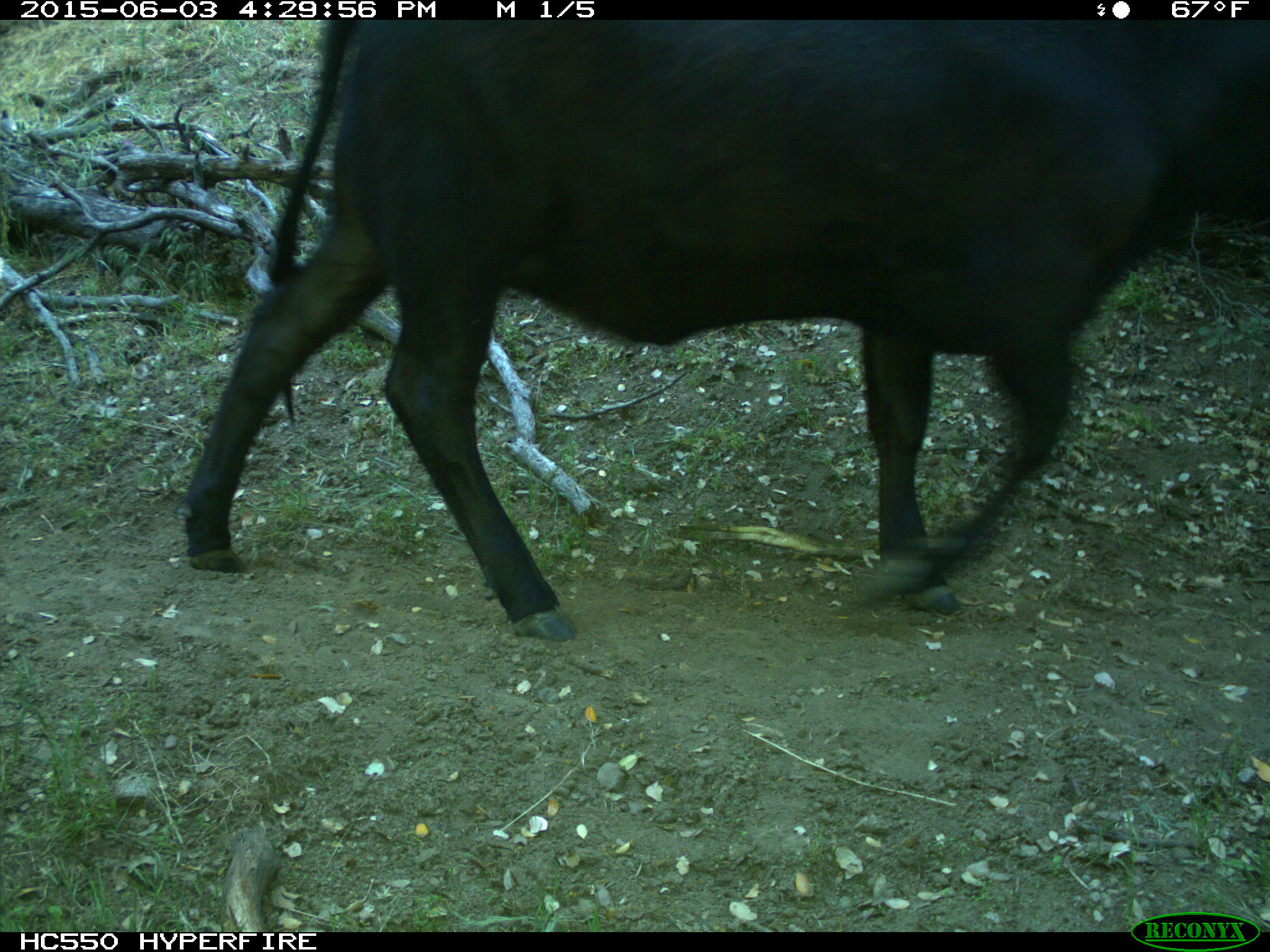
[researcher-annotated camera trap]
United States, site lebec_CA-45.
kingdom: Animalia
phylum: Chordata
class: Mammalia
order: Artiodactyla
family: Bovidae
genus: Bos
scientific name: Bos taurus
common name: domestic cow